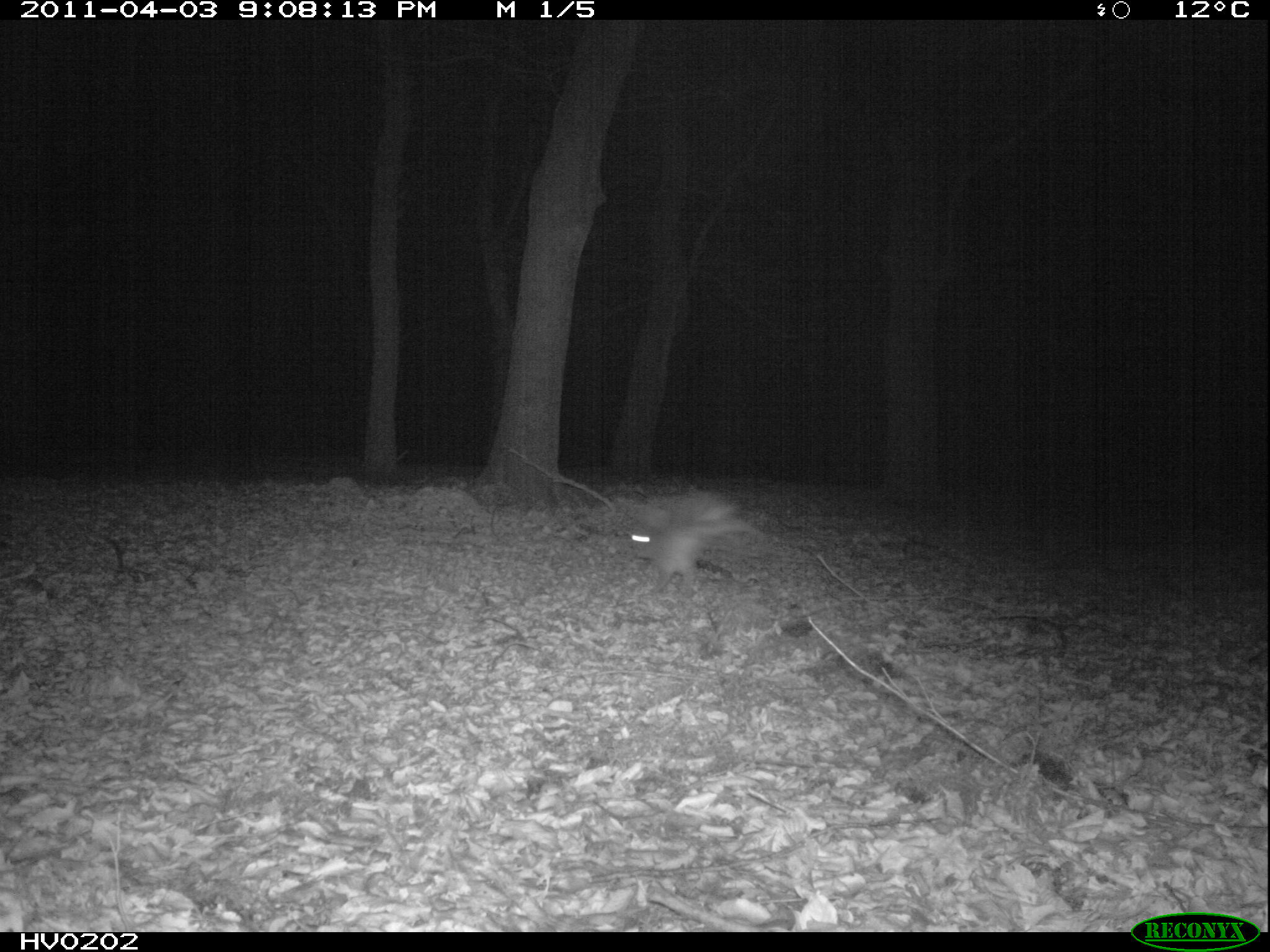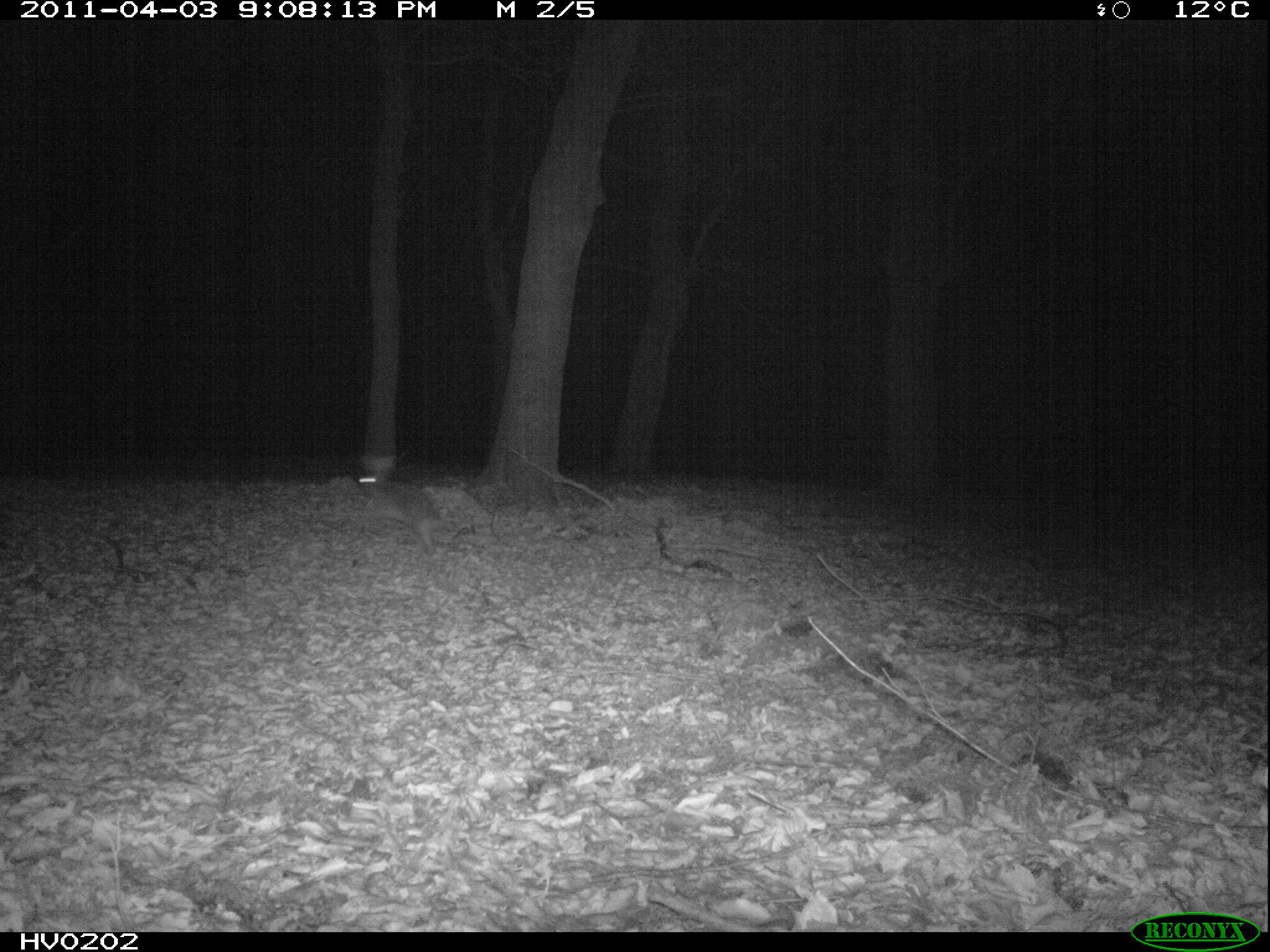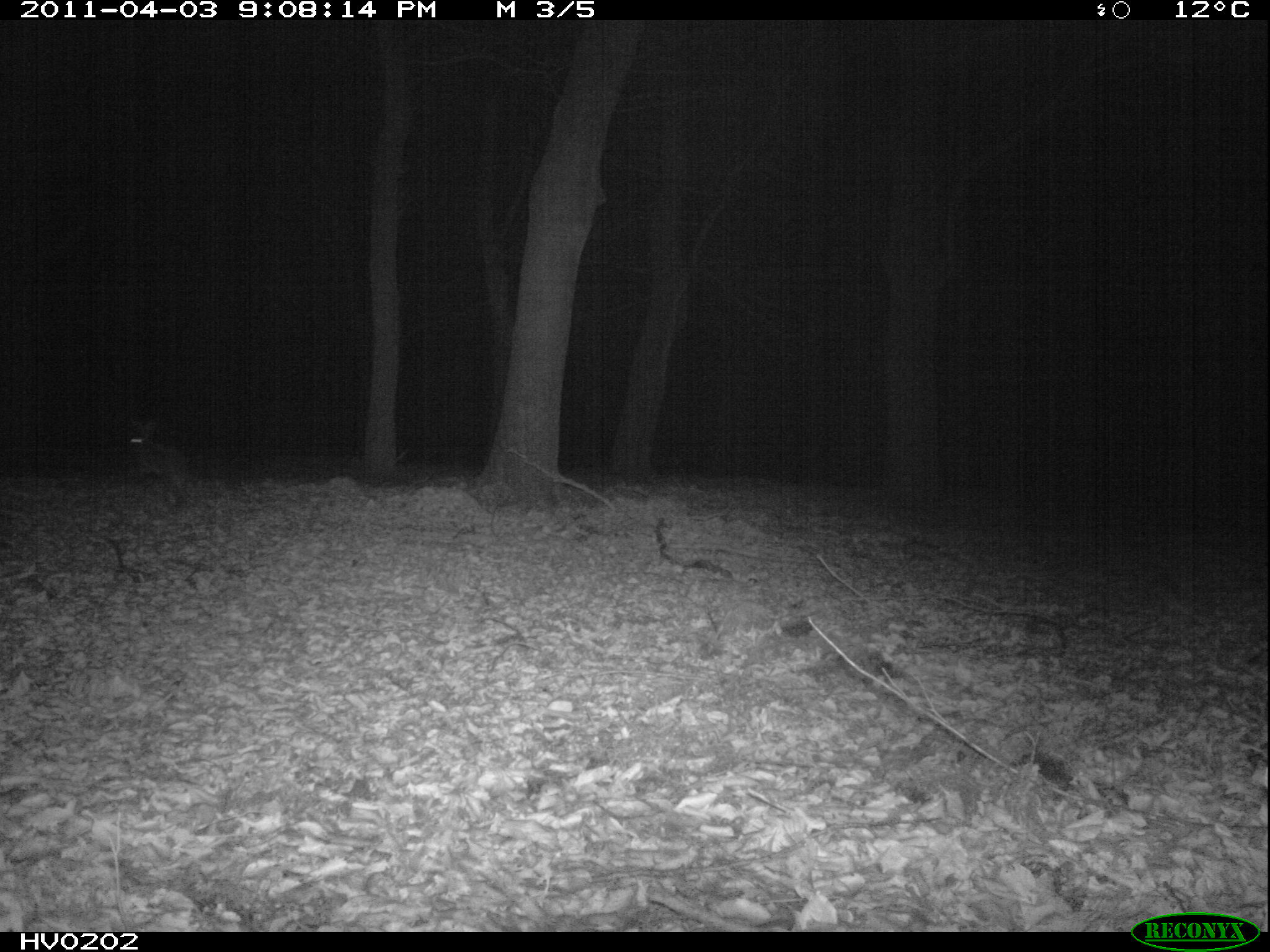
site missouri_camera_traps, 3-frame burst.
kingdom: Animalia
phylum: Chordata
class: Mammalia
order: Lagomorpha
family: Leporidae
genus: Lepus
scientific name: Lepus europaeus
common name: european hare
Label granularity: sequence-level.